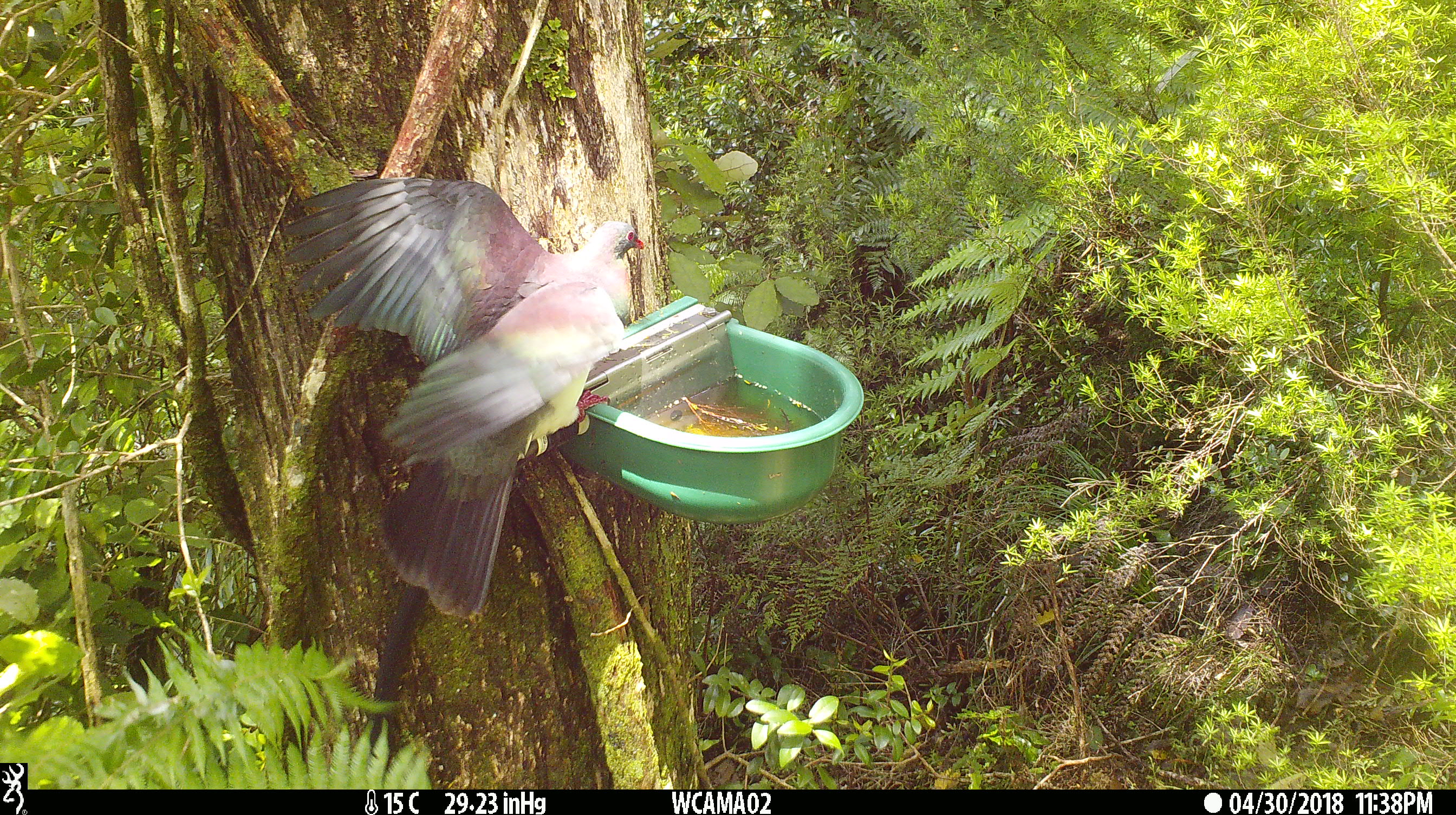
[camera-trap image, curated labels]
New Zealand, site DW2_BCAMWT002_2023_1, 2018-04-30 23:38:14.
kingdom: Animalia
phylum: Chordata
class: Aves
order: Columbiformes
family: Columbidae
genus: Hemiphaga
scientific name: Hemiphaga novaeseelandiae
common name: new zealand pigeon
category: kereru